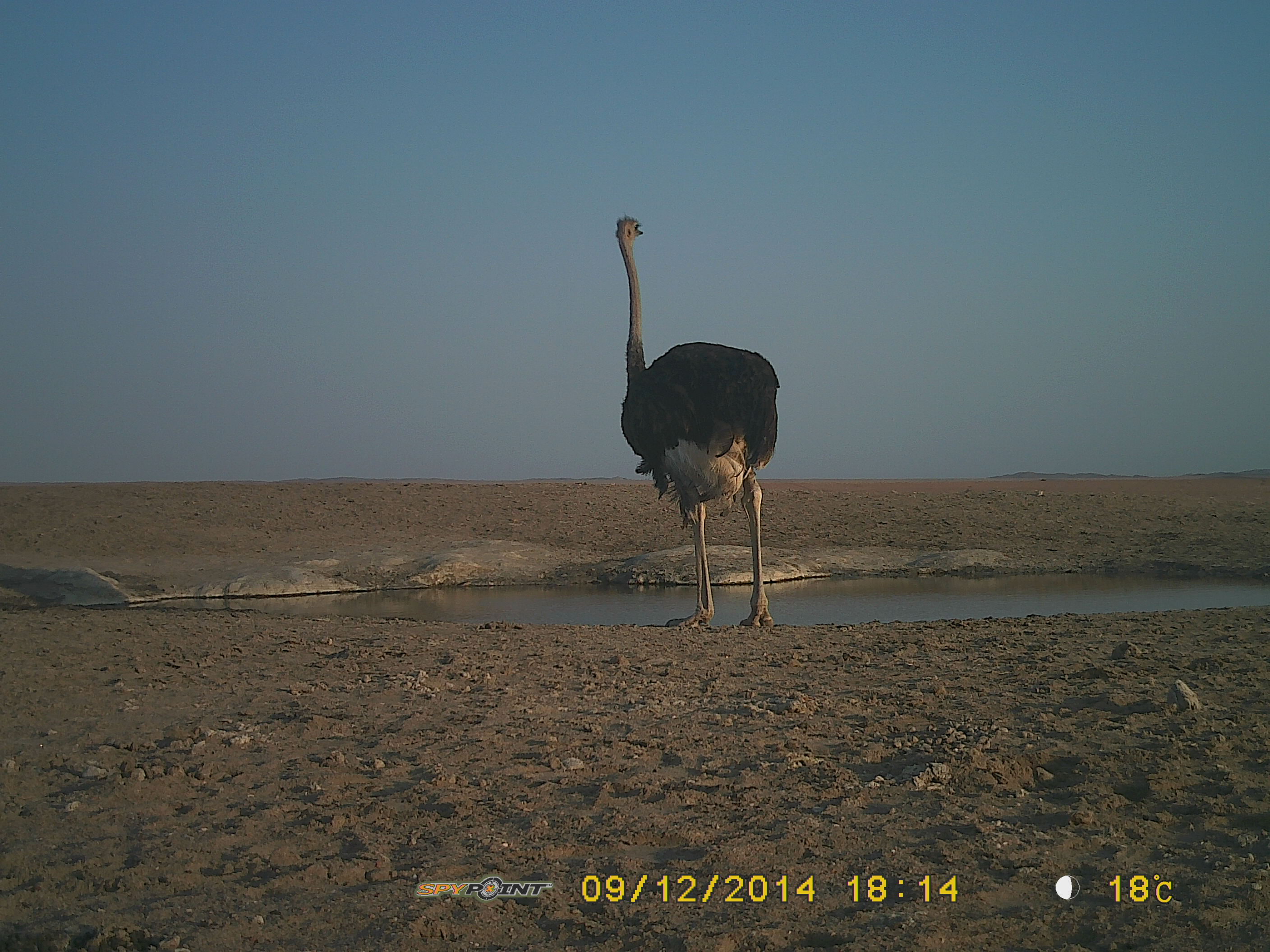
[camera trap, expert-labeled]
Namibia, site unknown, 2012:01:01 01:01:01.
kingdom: Animalia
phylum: Chordata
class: Aves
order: Struthioniformes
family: Struthionidae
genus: Struthio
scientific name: Struthio camelus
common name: common ostrich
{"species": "Struthio camelus (common ostrich)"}